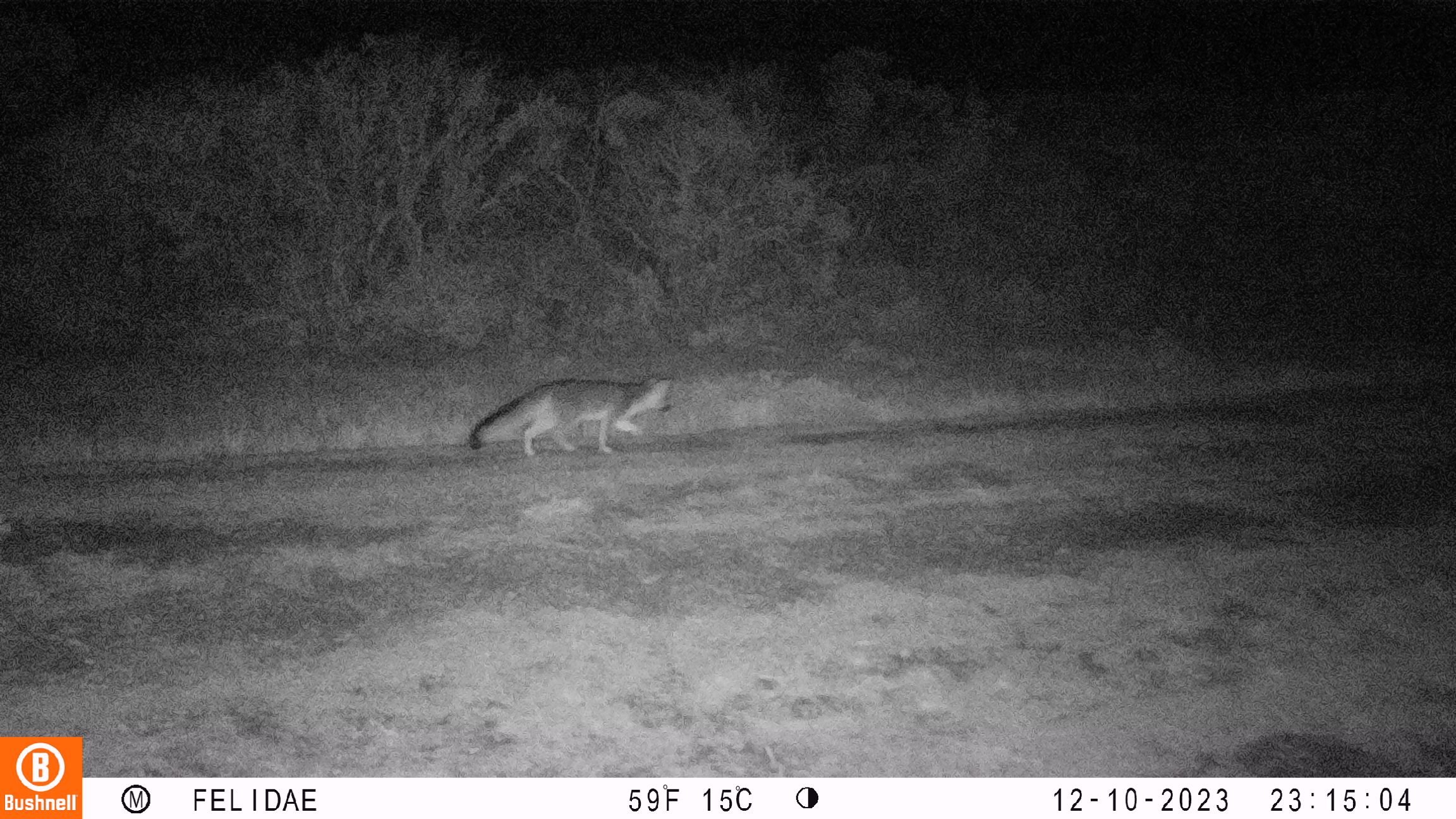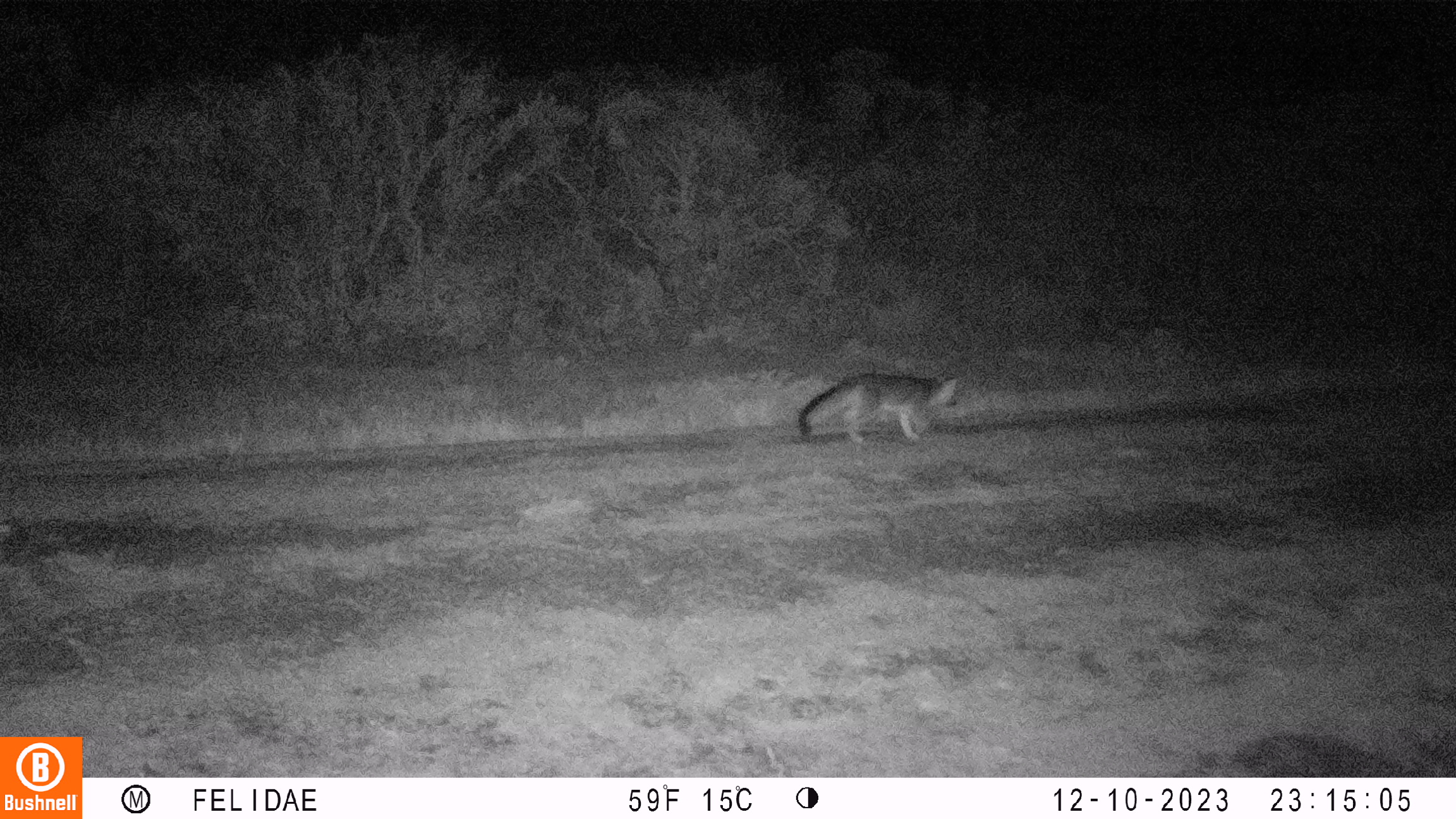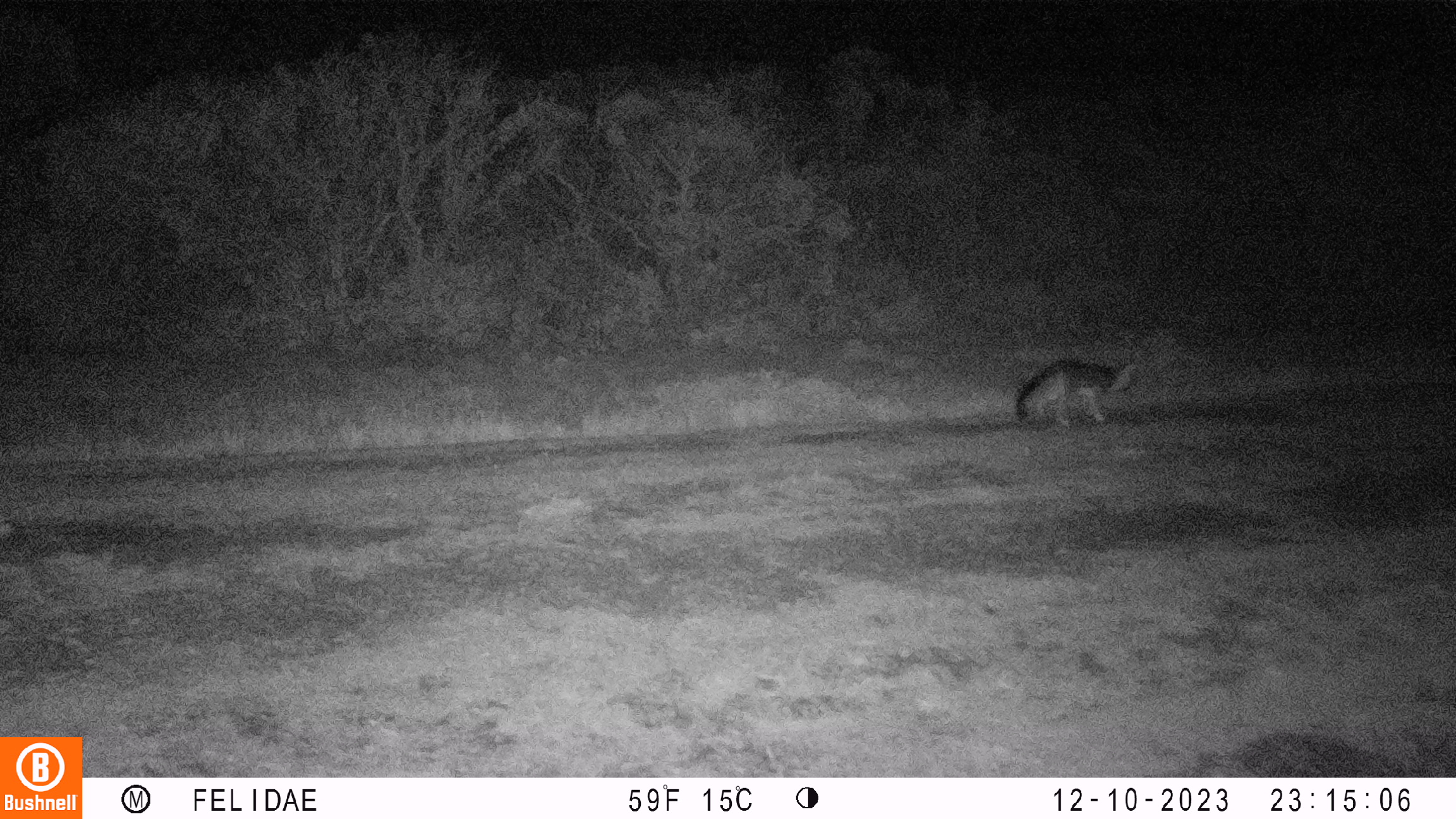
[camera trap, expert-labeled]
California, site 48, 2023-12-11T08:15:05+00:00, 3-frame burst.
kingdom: Animalia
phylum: Chordata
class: Mammalia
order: Carnivora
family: Canidae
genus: Urocyon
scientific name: Urocyon cinereoargenteus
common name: gray fox